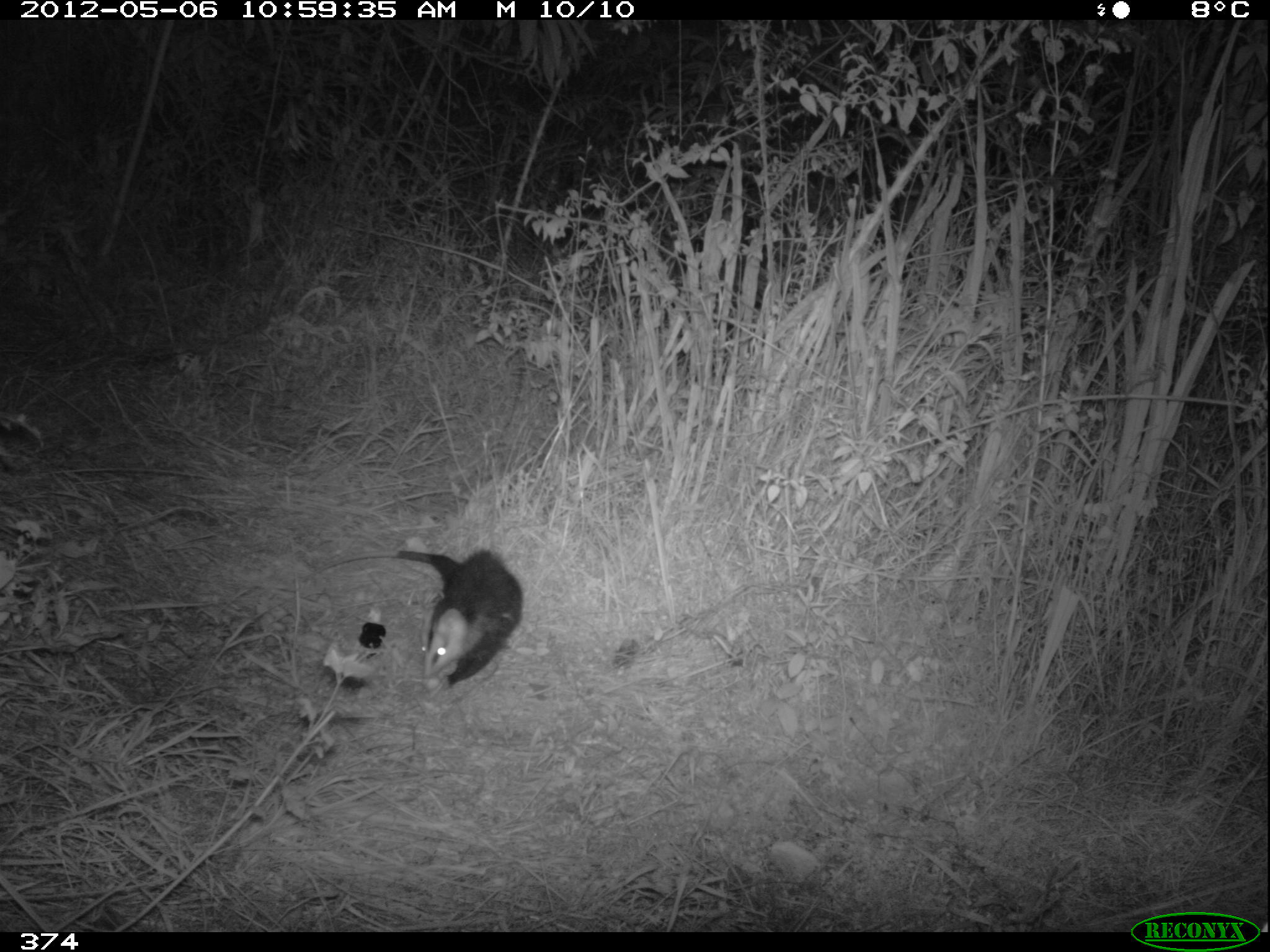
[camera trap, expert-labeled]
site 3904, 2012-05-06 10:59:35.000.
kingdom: Animalia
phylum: Chordata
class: Mammalia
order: Didelphimorphia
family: Didelphidae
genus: Didelphis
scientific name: Didelphis pernigra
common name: andean white-eared opossum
Didelphis pernigra (andean white-eared opossum).